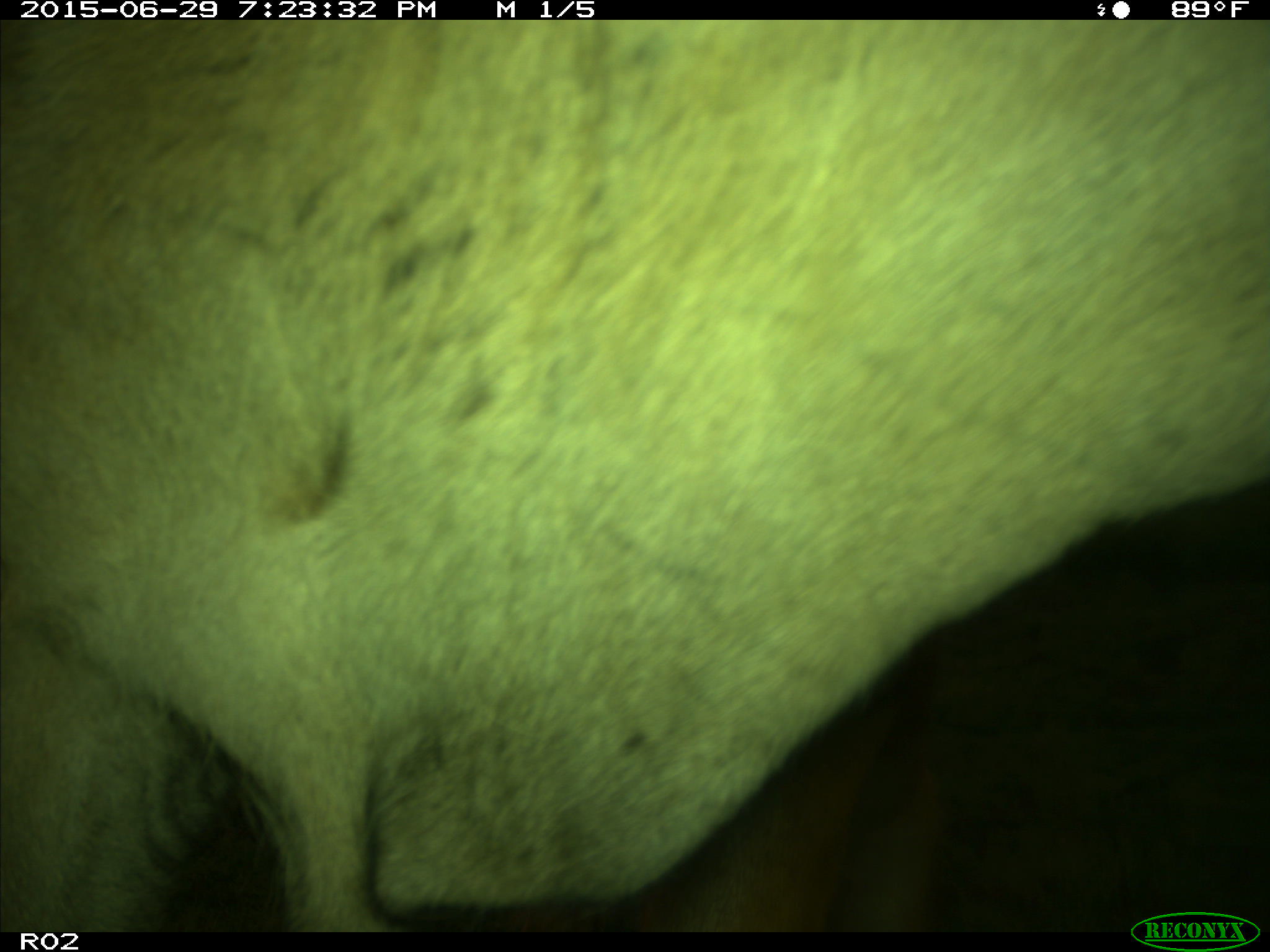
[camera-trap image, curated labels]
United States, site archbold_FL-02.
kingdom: Animalia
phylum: Chordata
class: Mammalia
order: Artiodactyla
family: Bovidae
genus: Bos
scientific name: Bos taurus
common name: domestic cow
Bos taurus (domestic cow).